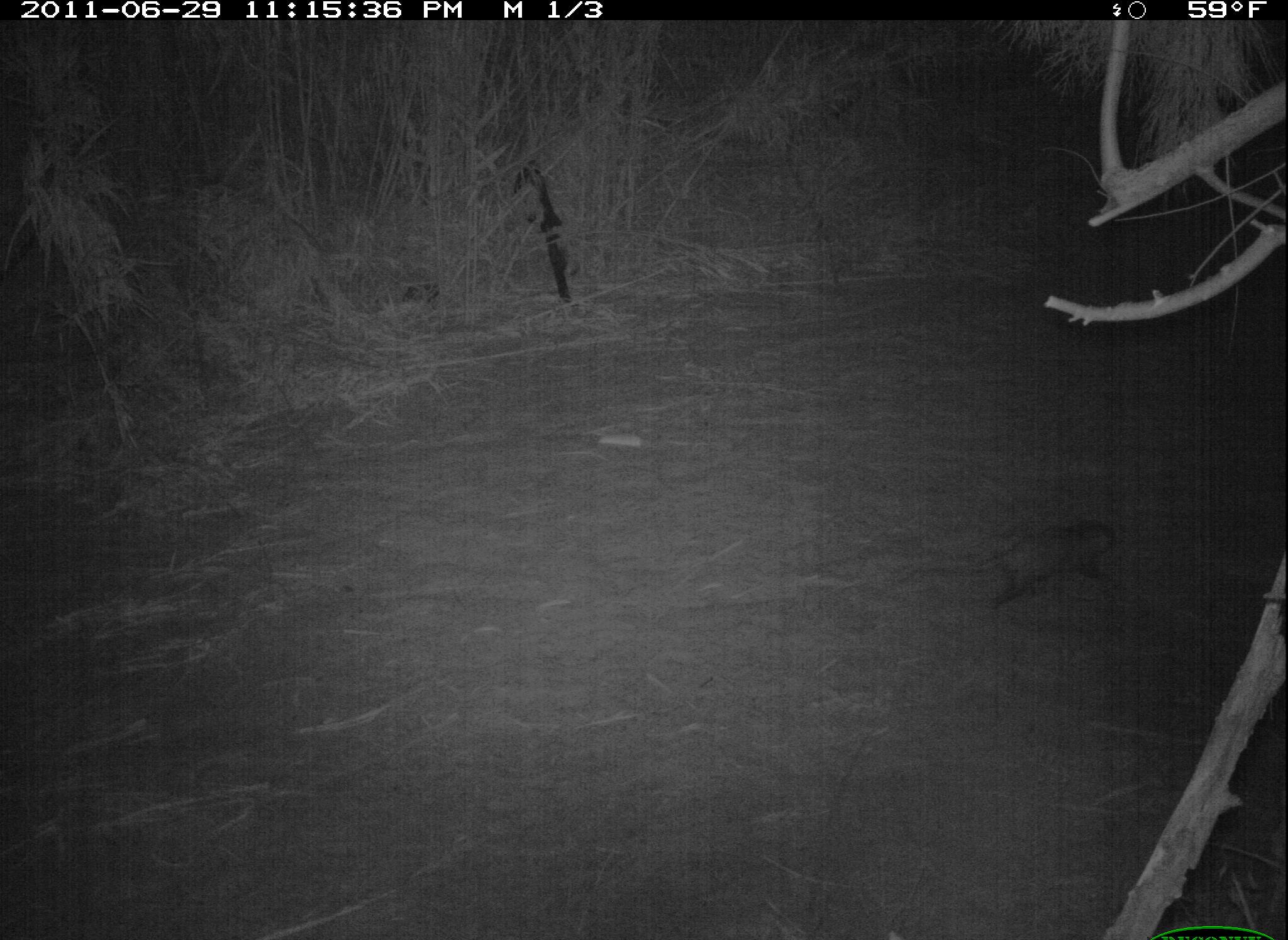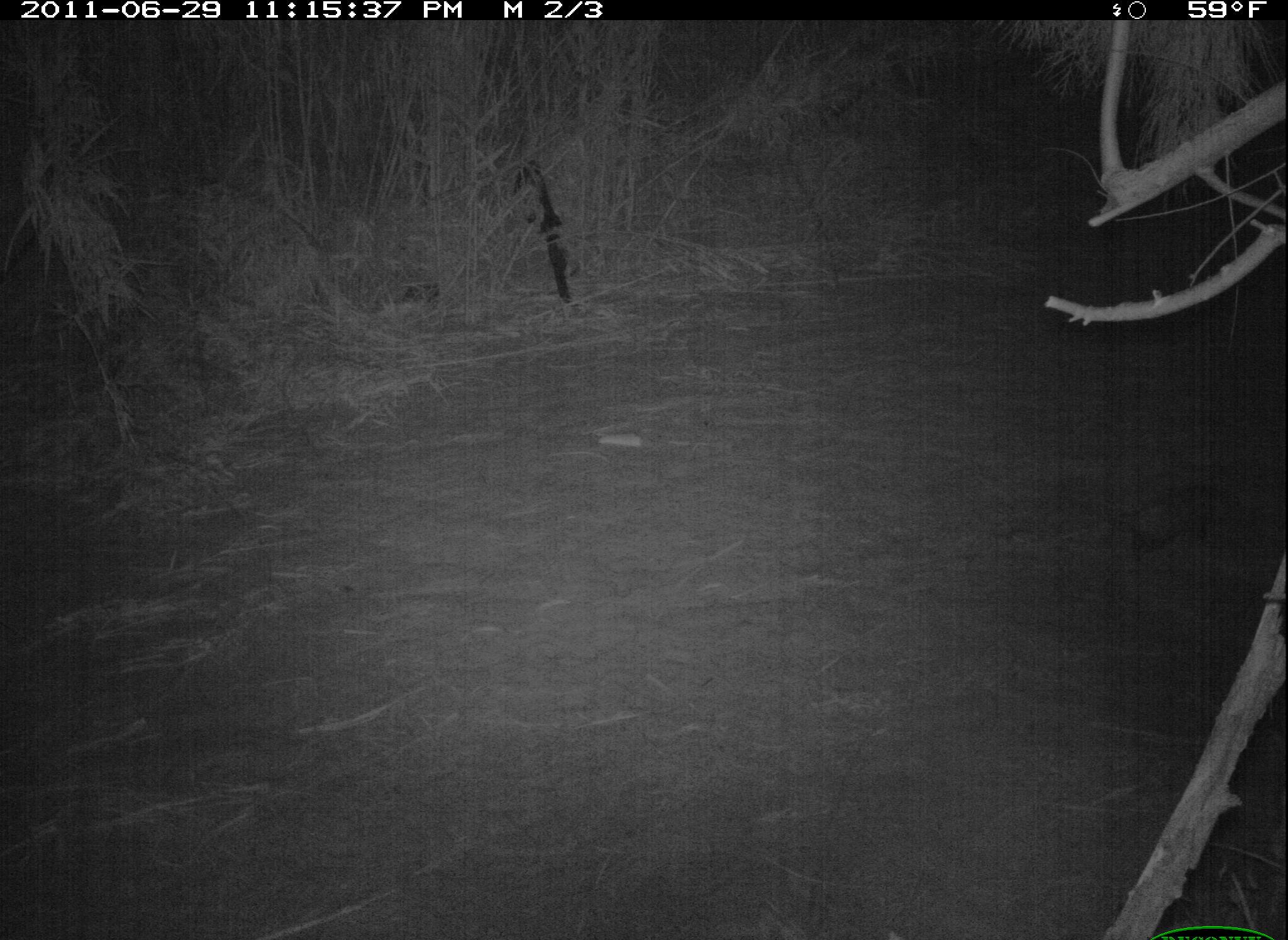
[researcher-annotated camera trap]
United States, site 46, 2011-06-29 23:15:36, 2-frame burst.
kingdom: Animalia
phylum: Chordata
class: Mammalia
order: Didelphimorphia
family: Didelphidae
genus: Didelphis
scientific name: Didelphis virginiana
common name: virginia opossum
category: opossum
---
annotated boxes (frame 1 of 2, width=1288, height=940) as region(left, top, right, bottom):
opossum: region(887, 509, 1122, 628)